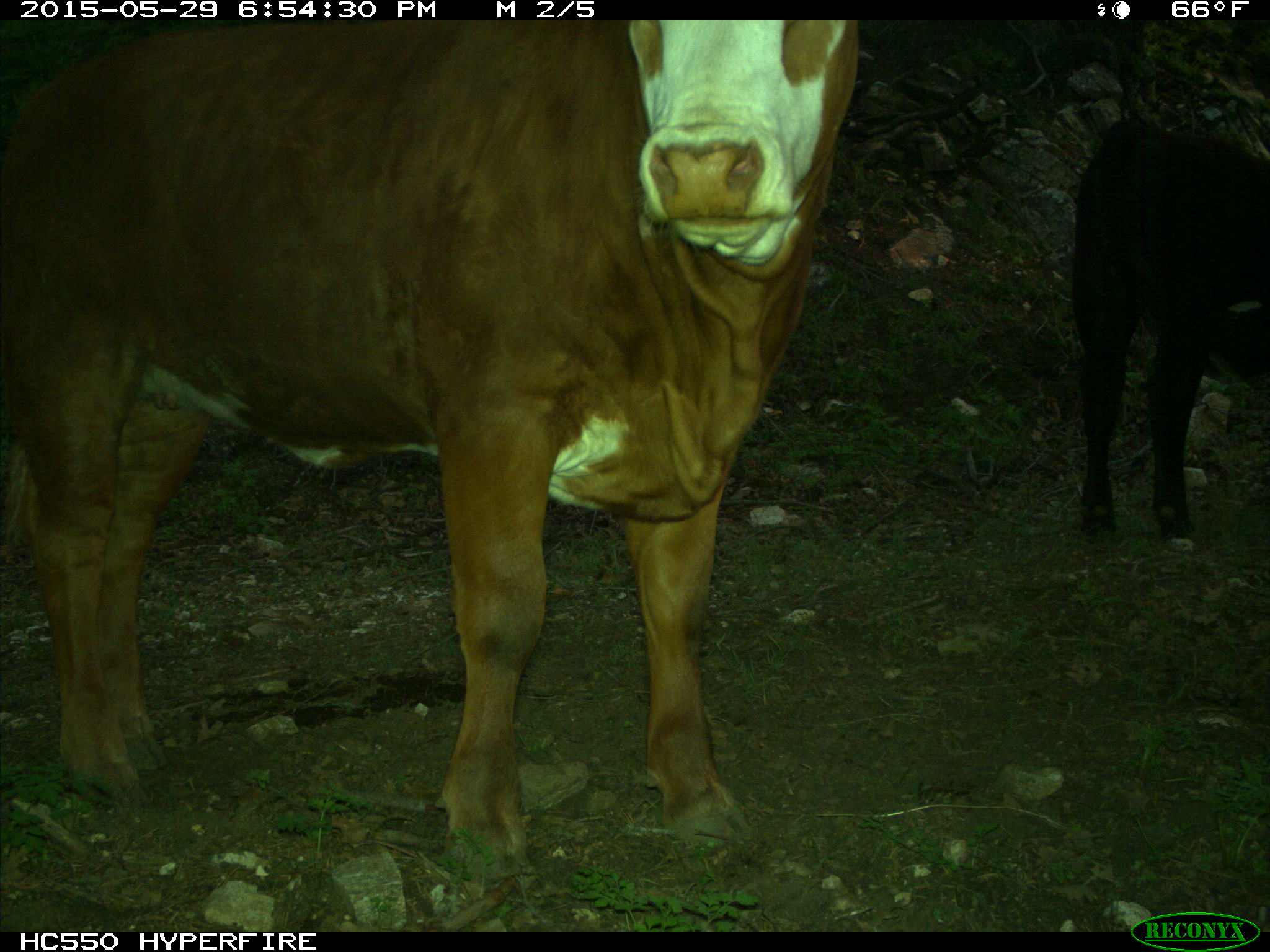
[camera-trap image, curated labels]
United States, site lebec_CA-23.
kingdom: Animalia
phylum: Chordata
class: Mammalia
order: Artiodactyla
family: Bovidae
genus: Bos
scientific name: Bos taurus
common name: domestic cow